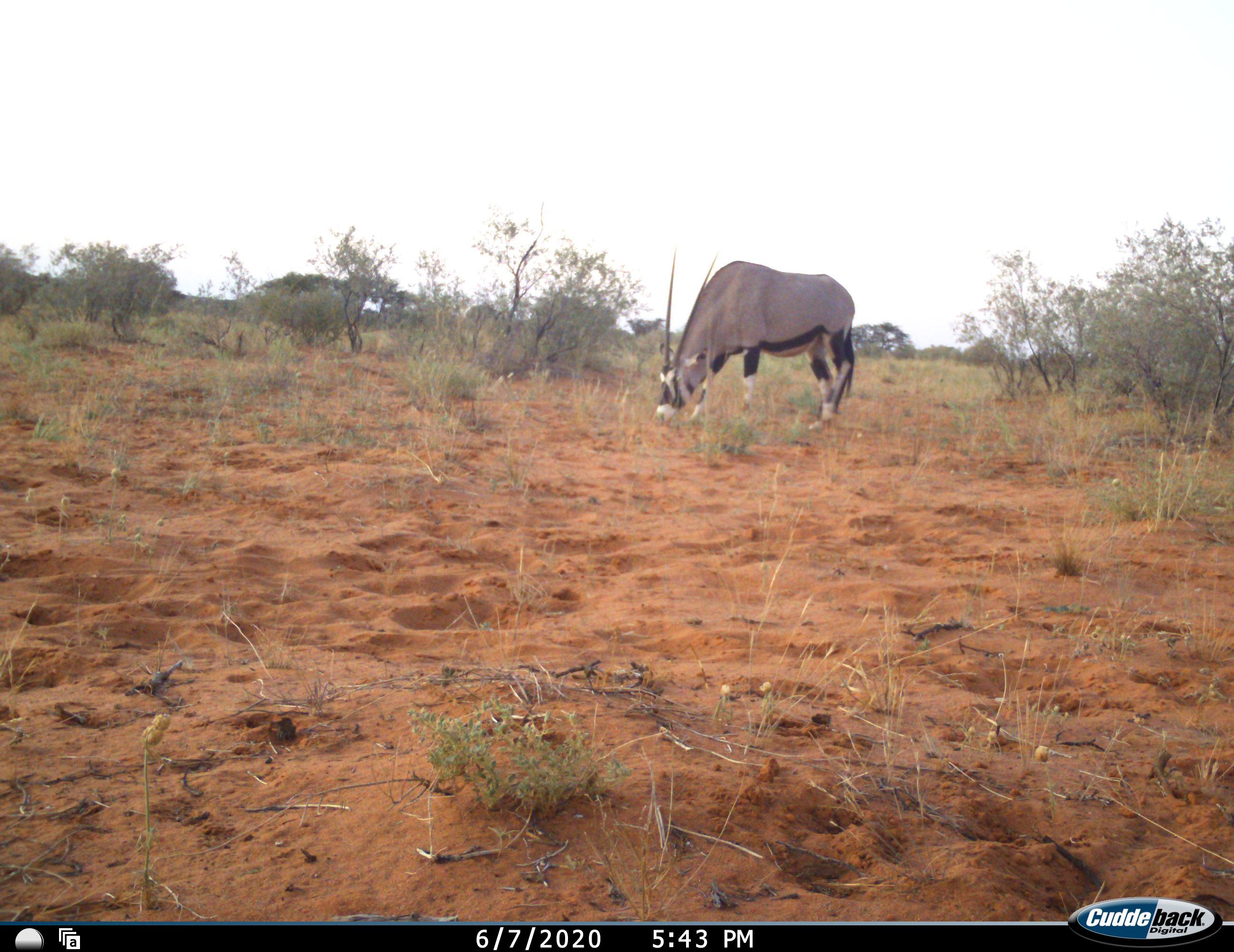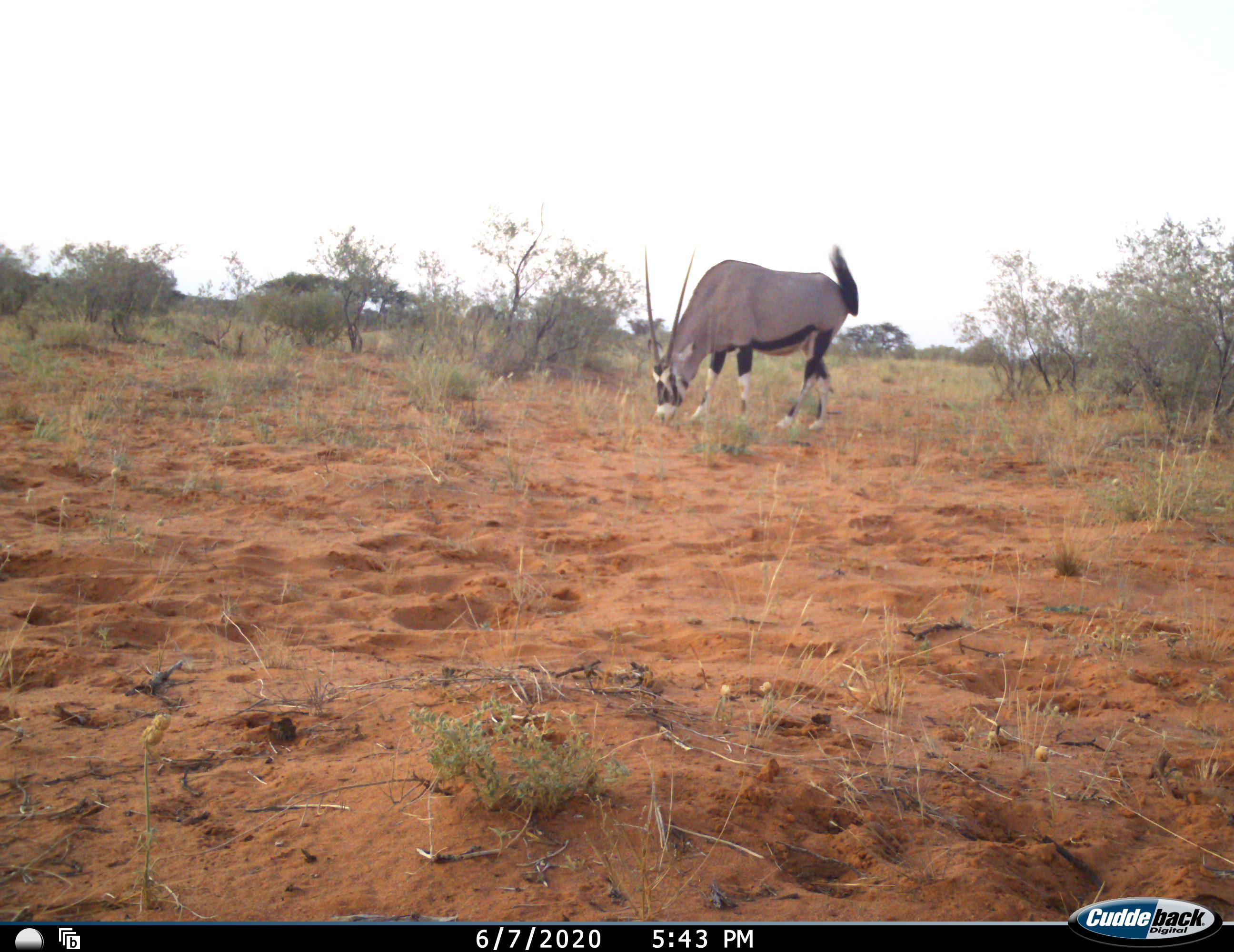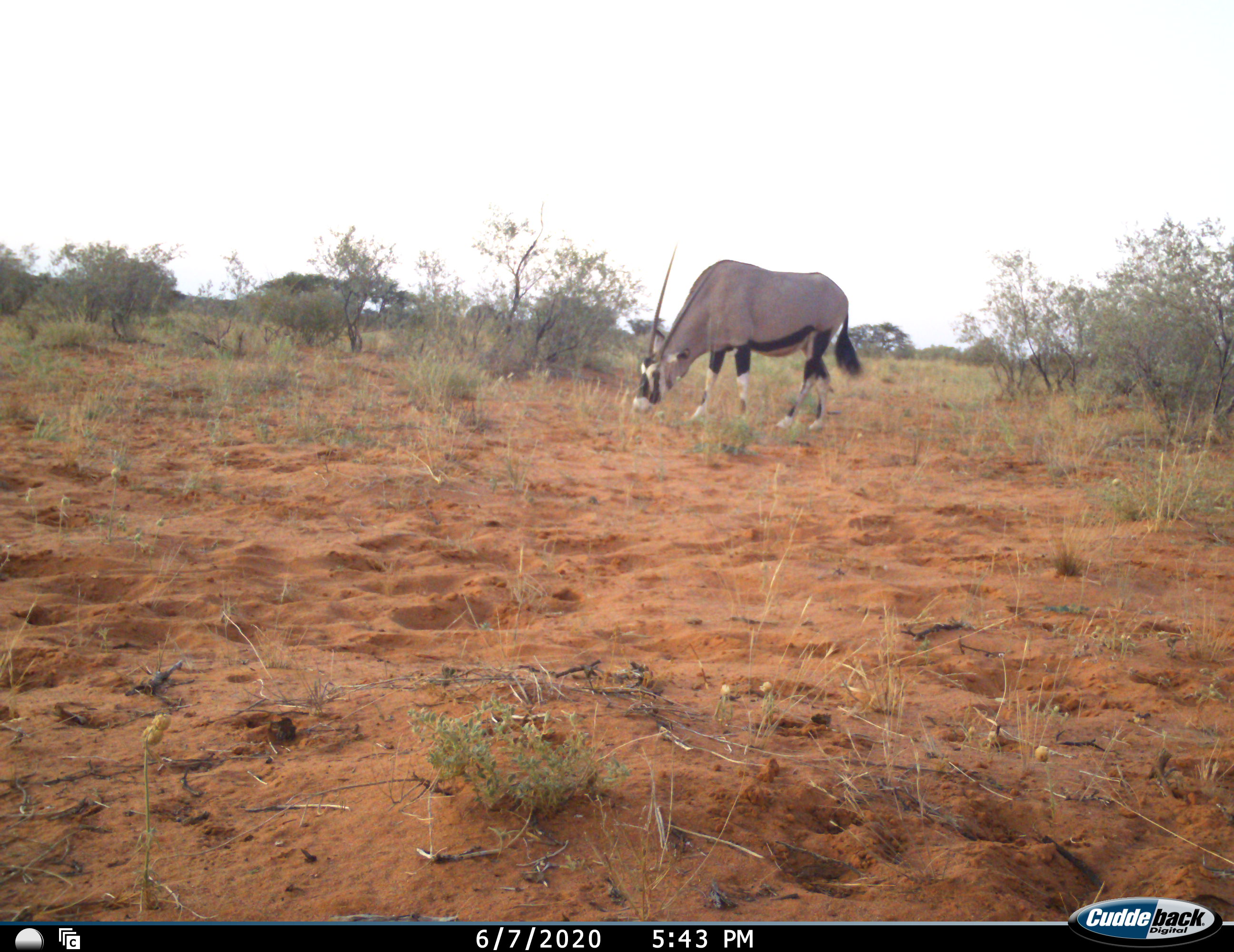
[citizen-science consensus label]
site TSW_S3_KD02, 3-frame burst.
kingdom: Animalia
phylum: Chordata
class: Mammalia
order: Artiodactyla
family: Bovidae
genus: Oryx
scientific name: Oryx gazella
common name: gemsbok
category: oryx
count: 1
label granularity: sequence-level